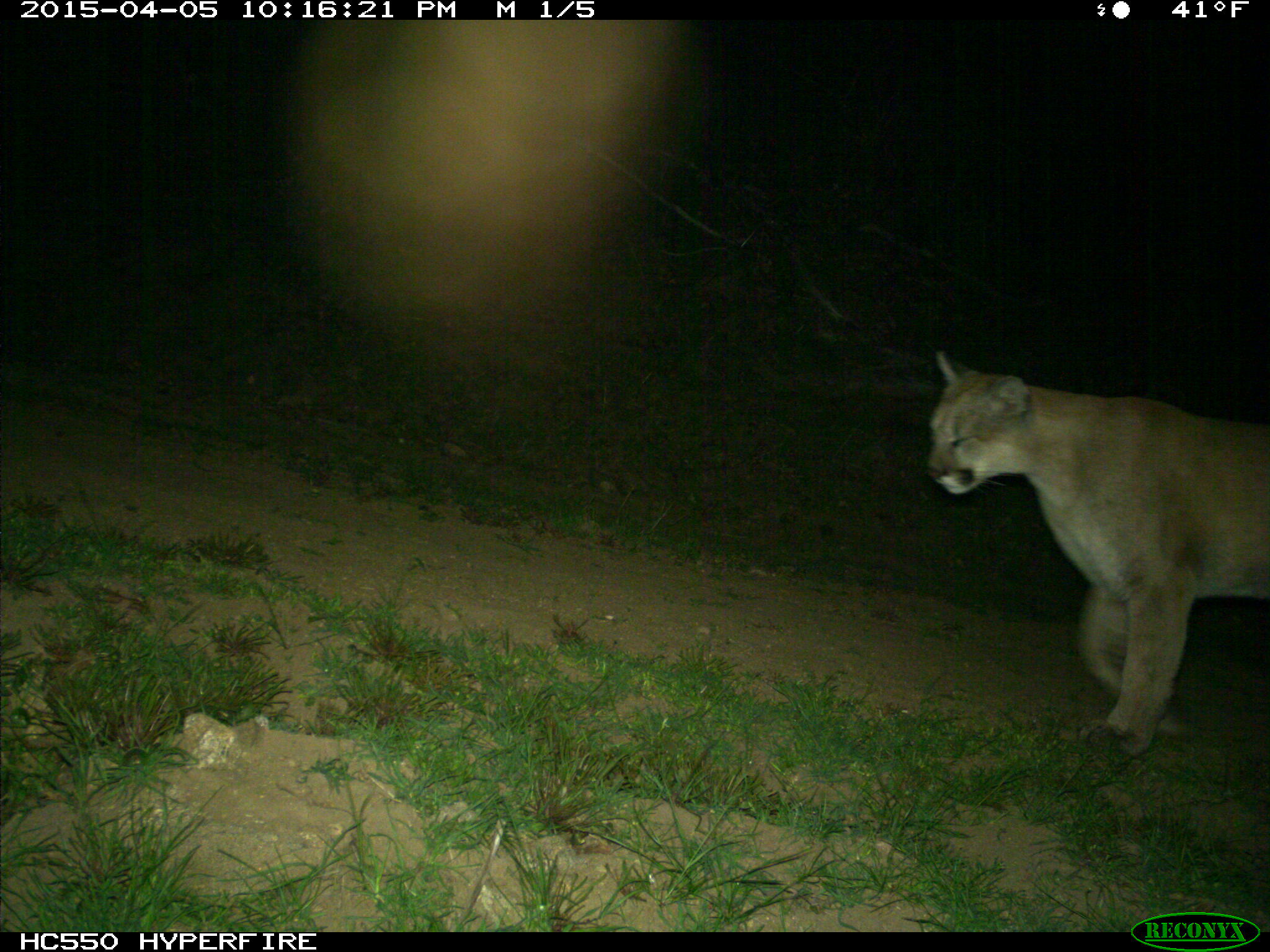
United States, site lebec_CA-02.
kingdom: Animalia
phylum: Chordata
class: Mammalia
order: Carnivora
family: Felidae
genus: Puma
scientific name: Puma concolor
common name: mountain lion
Puma concolor (mountain lion).